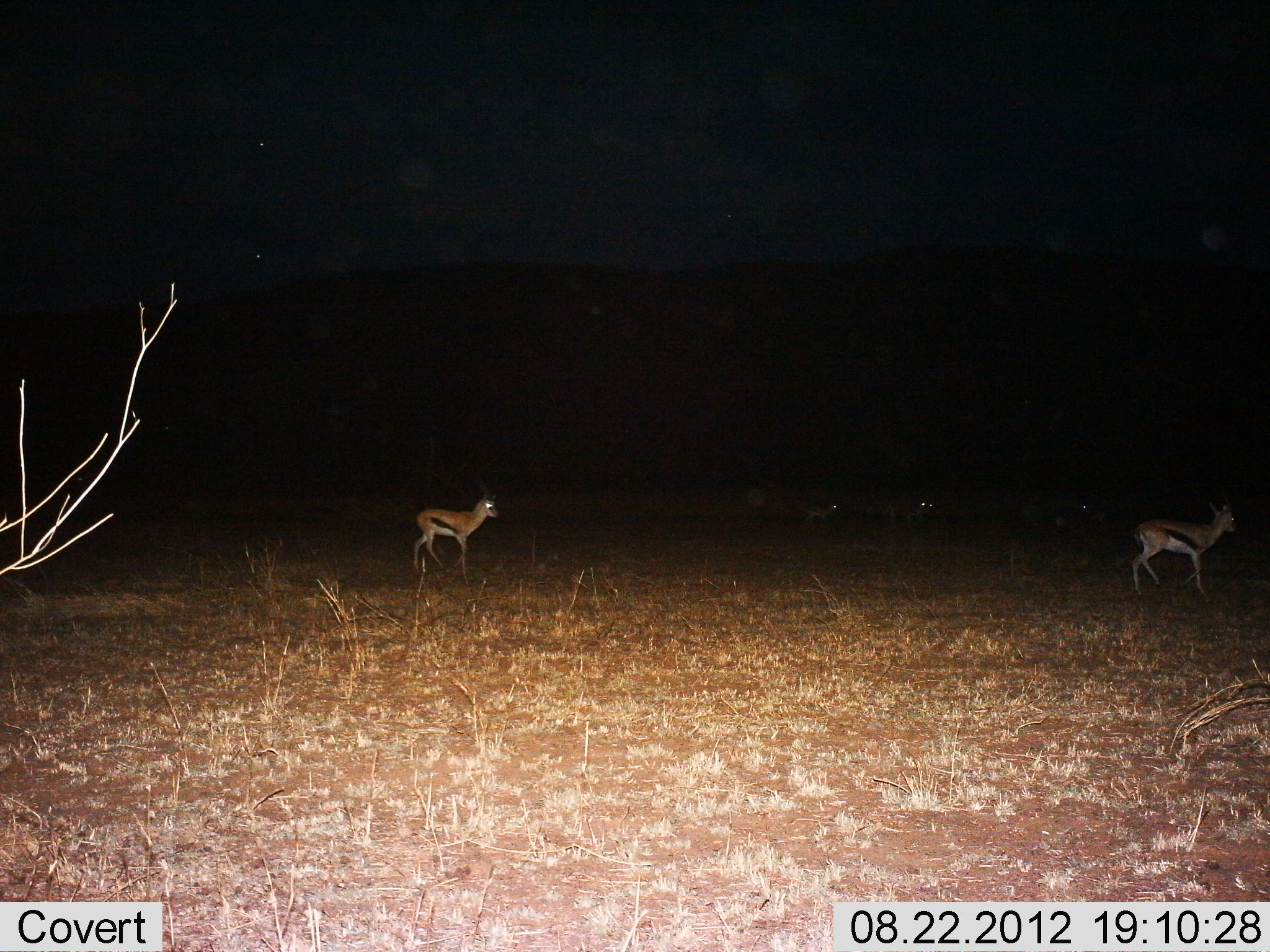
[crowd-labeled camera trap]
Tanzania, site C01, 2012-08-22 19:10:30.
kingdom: Animalia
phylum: Chordata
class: Mammalia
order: Artiodactyla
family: Bovidae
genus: Eudorcas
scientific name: Eudorcas thomsonii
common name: thomson's gazelle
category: gazellethomsons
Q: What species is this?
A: Gazellethomsons (thomson's gazelle) (Eudorcas thomsonii).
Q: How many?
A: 5.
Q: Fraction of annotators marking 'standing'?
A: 70%.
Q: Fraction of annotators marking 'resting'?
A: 0%.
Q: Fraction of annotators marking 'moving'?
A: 40%.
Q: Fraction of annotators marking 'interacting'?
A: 0%.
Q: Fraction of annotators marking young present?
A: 0%.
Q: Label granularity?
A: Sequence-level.